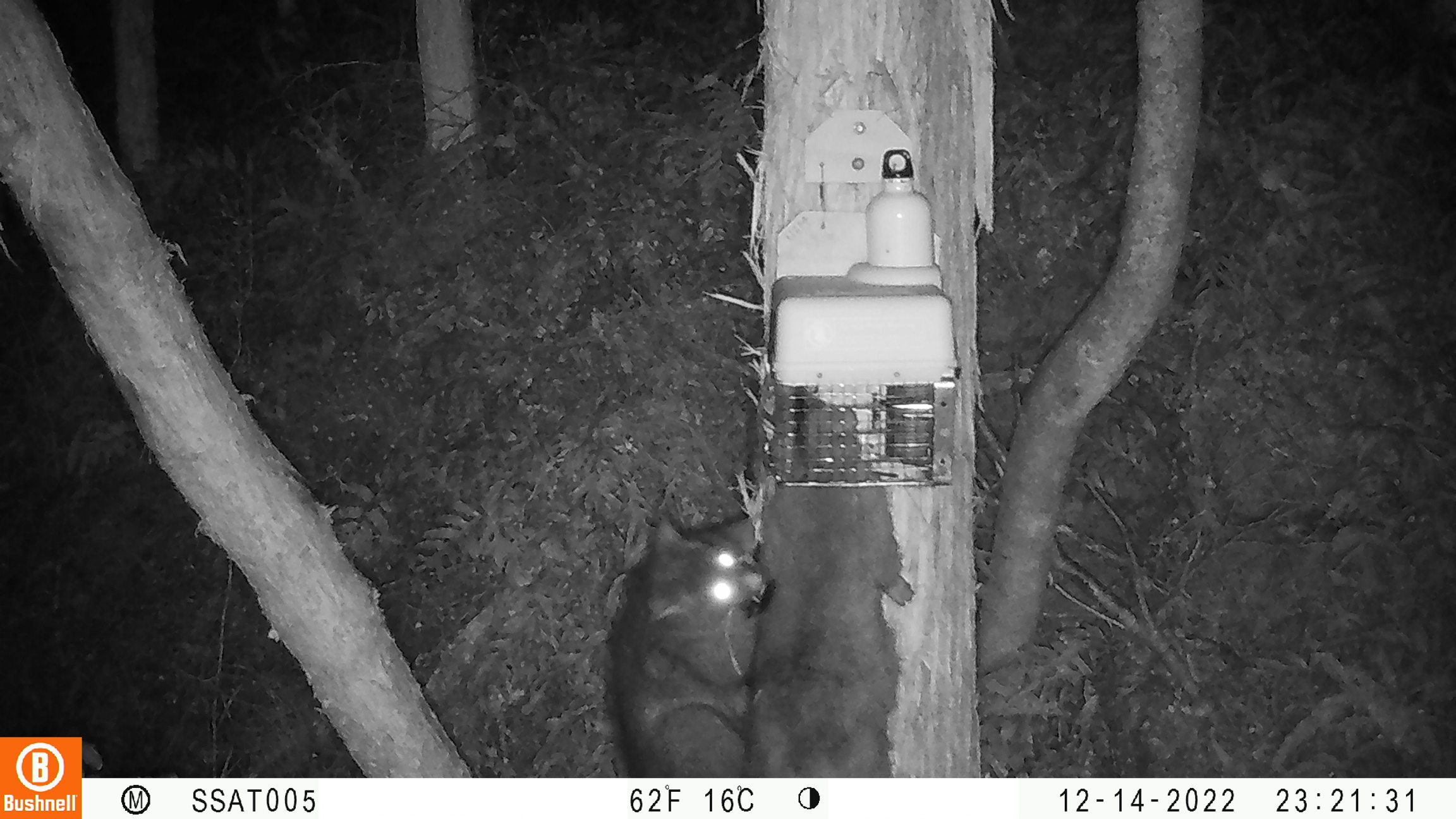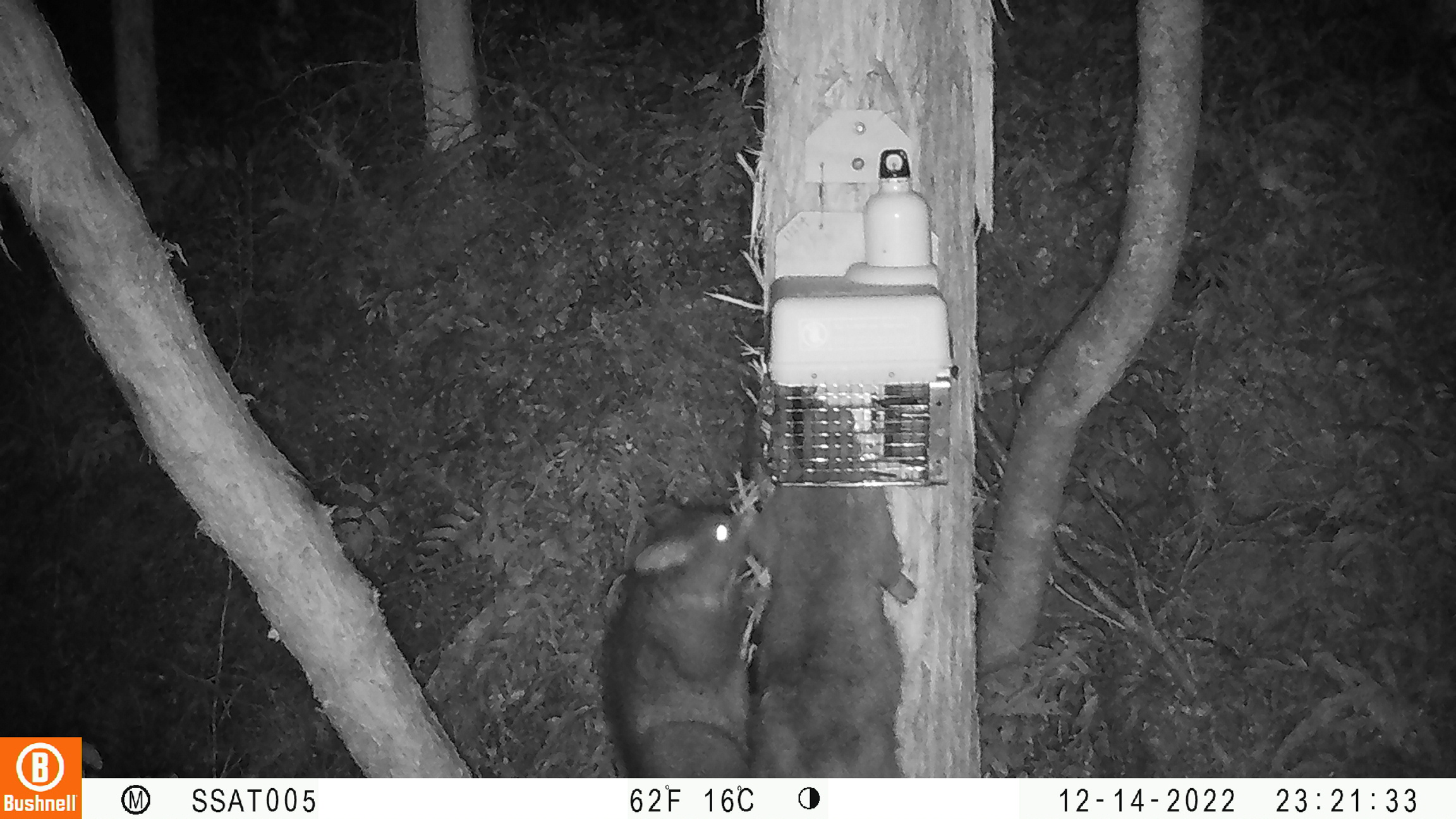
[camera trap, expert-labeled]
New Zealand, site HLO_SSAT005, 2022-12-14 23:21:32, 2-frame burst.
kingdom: Animalia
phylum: Chordata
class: Mammalia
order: Diprotodontia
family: Phalangeridae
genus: Trichosurus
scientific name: Trichosurus vulpecula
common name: common brushtail possum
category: possum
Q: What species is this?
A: Possum (common brushtail possum) (Trichosurus vulpecula).